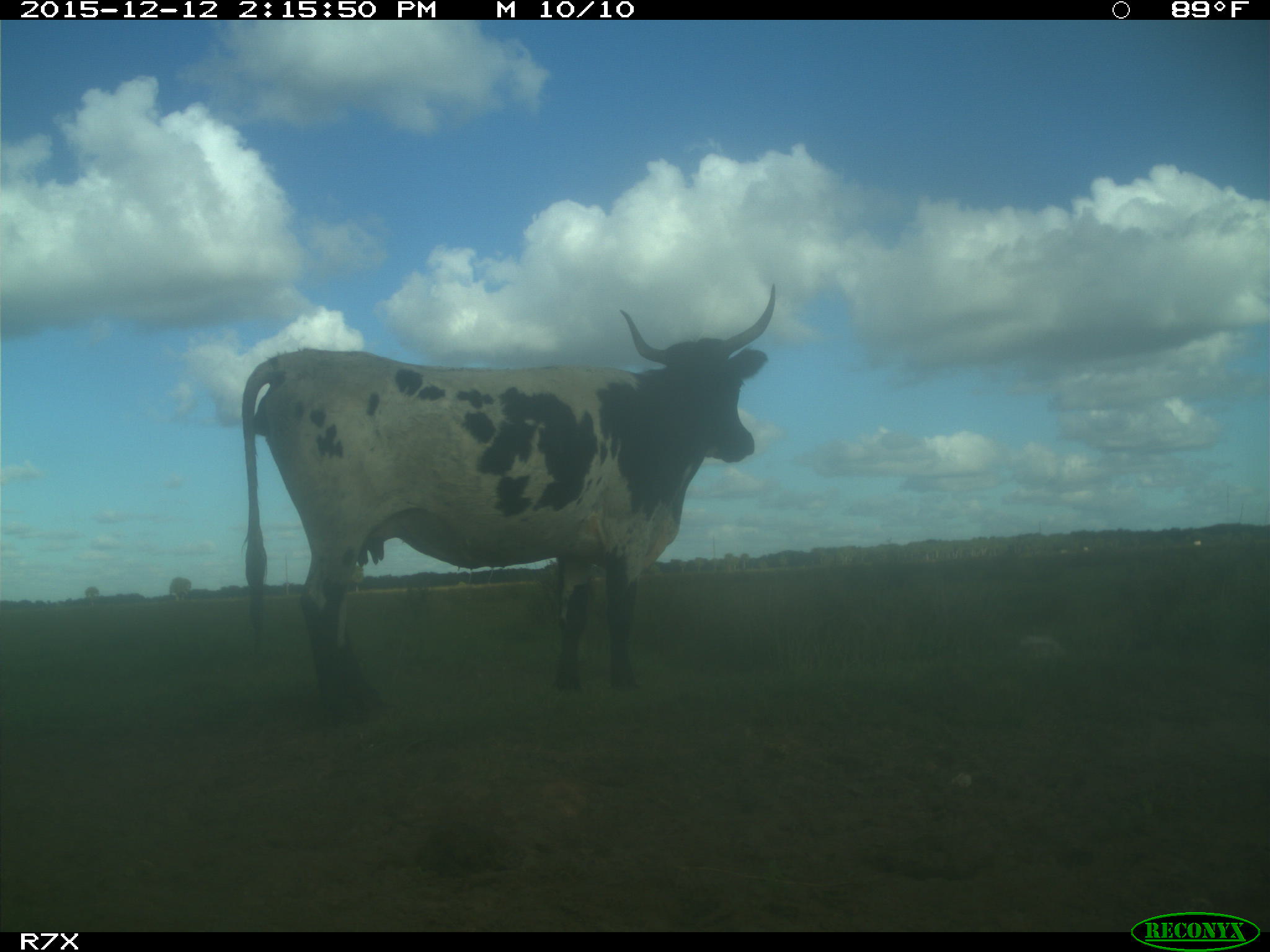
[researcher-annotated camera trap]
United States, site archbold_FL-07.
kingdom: Animalia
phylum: Chordata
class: Mammalia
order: Artiodactyla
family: Bovidae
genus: Bos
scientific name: Bos taurus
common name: domestic cow